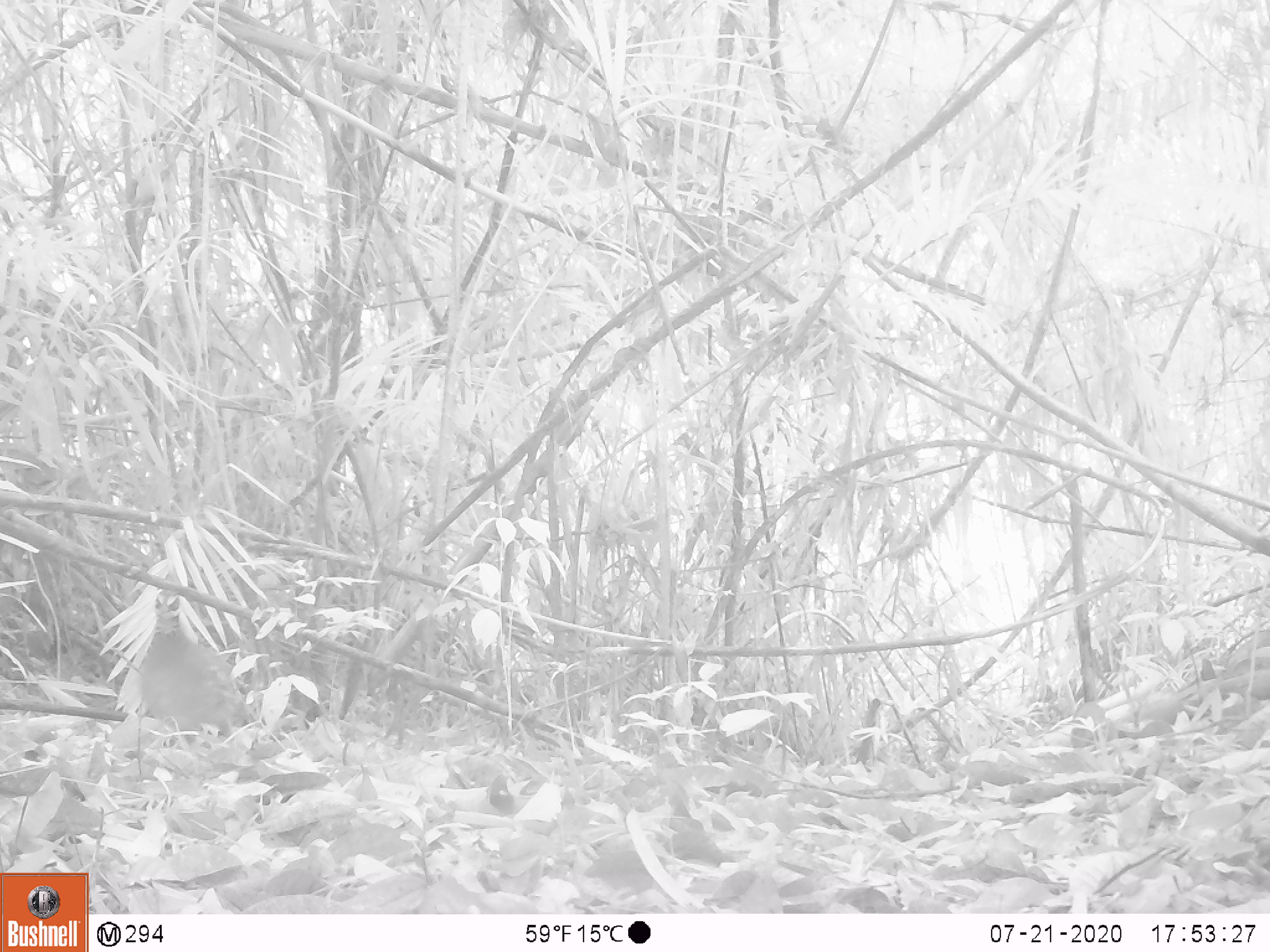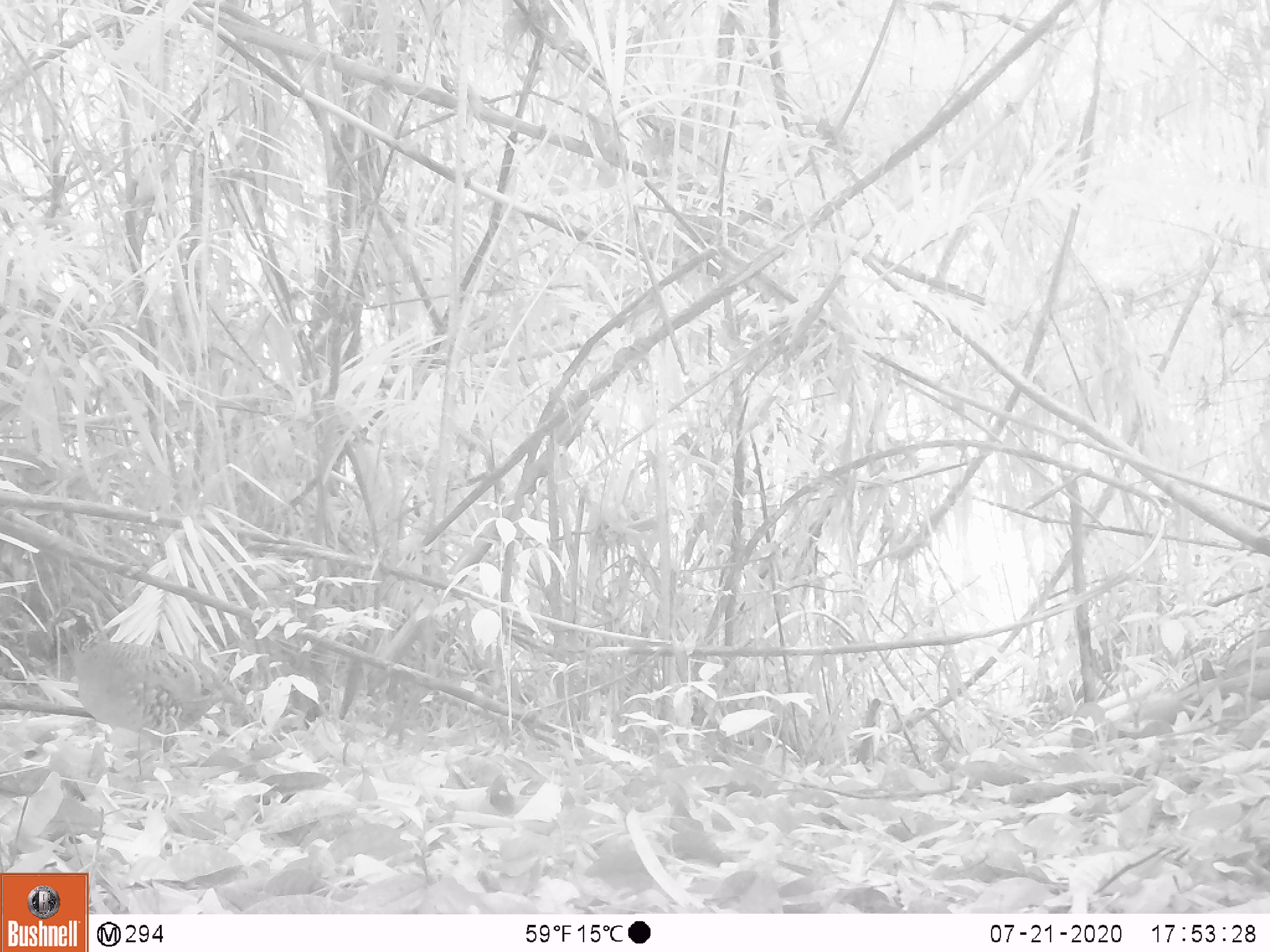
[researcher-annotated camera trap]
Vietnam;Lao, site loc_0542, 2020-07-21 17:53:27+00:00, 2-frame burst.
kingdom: Animalia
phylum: Chordata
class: Aves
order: Galliformes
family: Phasianidae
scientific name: Phasianidae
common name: partridge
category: unidentified partridge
Unidentified partridge (partridge) (Phasianidae). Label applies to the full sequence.